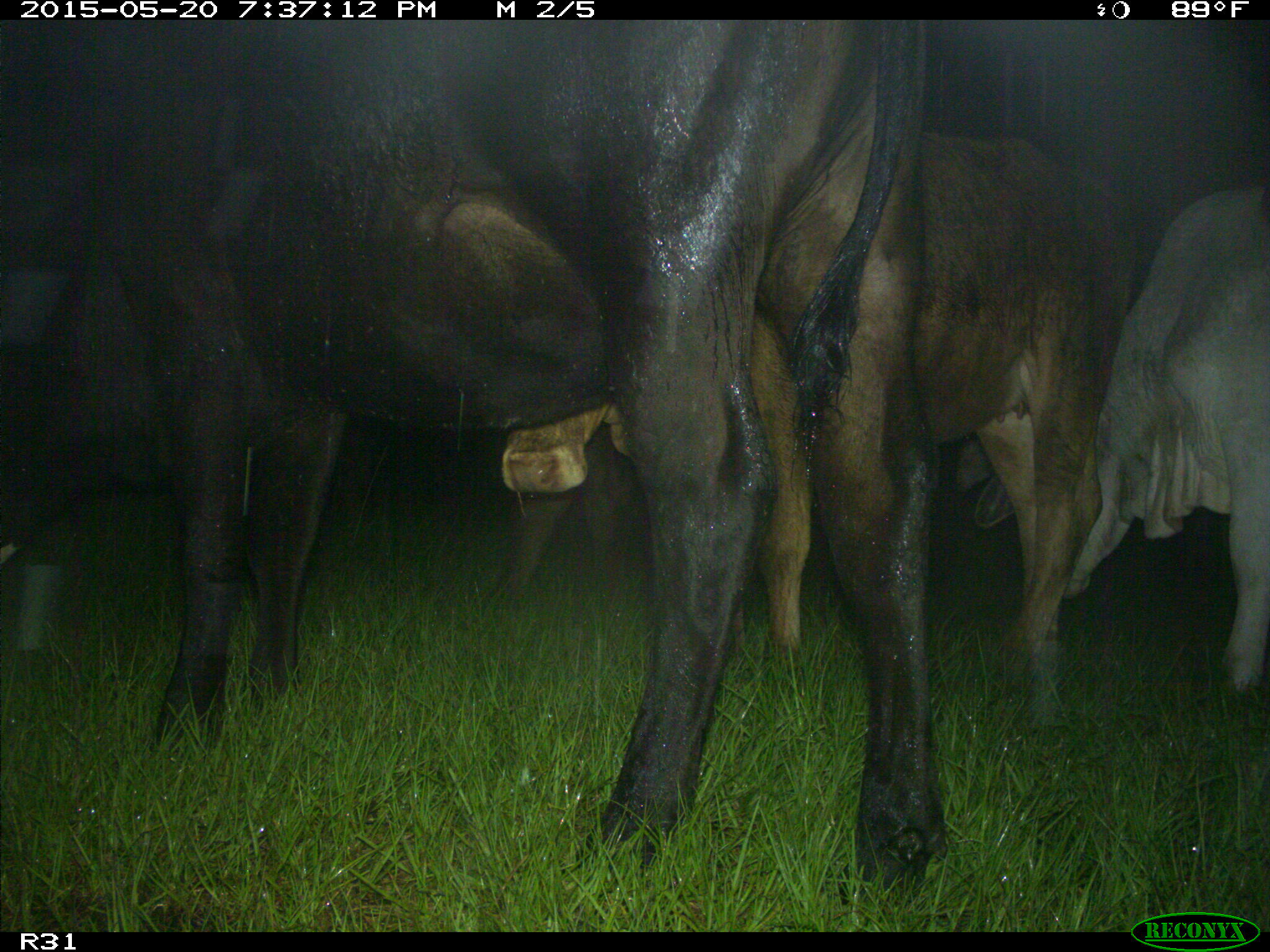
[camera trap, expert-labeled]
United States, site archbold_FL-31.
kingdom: Animalia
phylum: Chordata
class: Mammalia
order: Artiodactyla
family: Bovidae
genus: Bos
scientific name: Bos taurus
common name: domestic cow